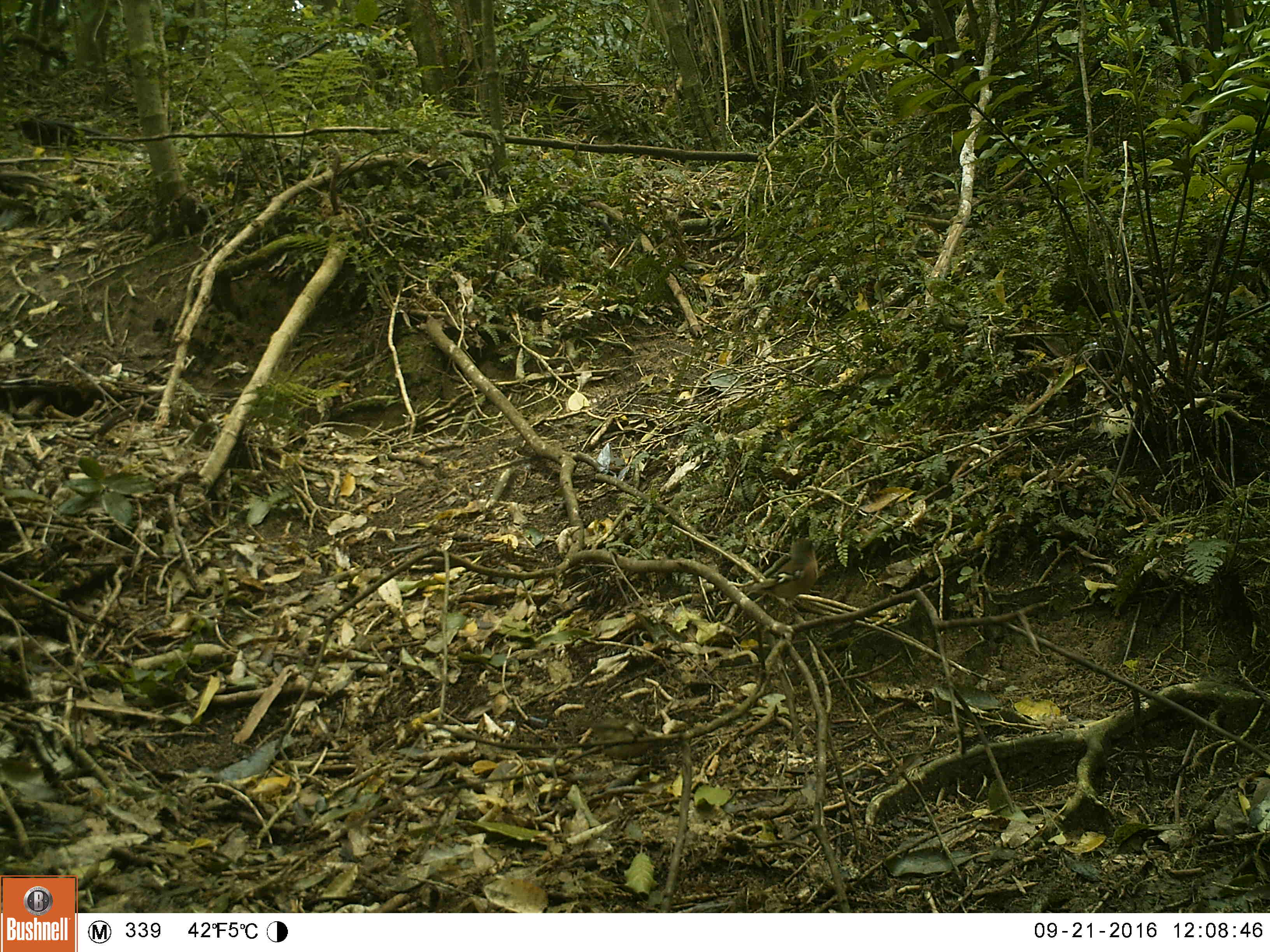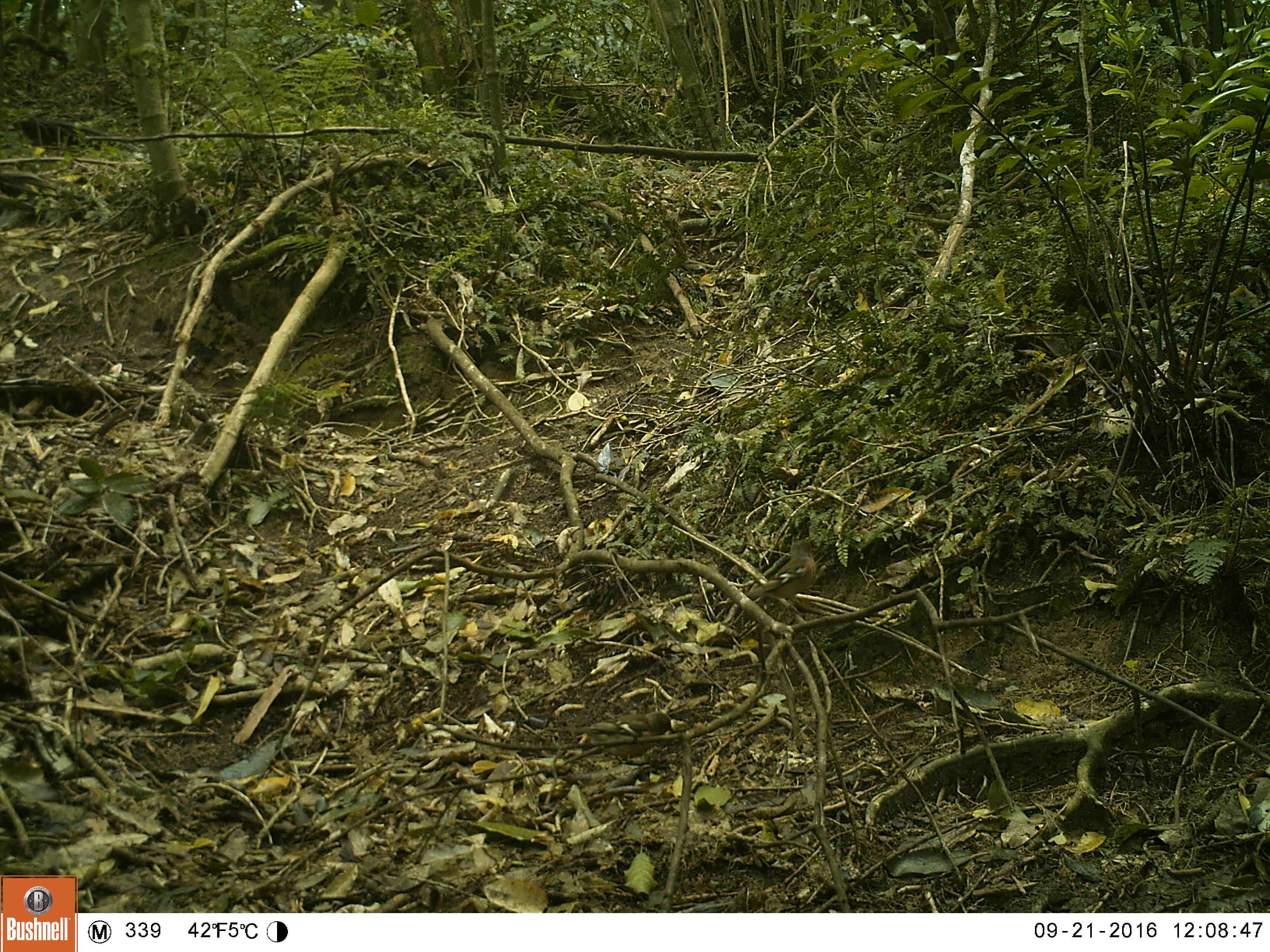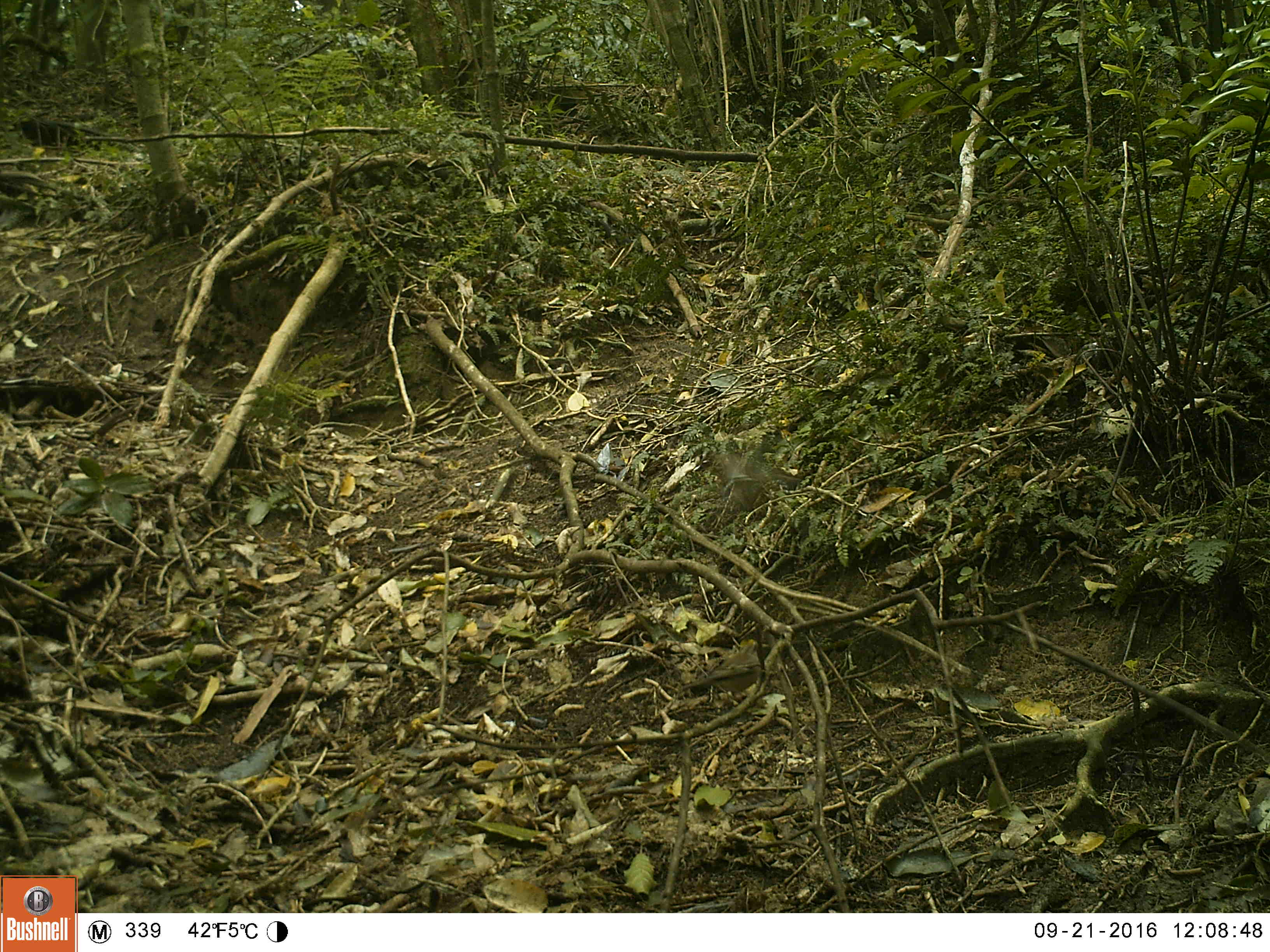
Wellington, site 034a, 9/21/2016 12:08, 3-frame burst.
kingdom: Animalia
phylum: Chordata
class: Aves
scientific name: Aves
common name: bird